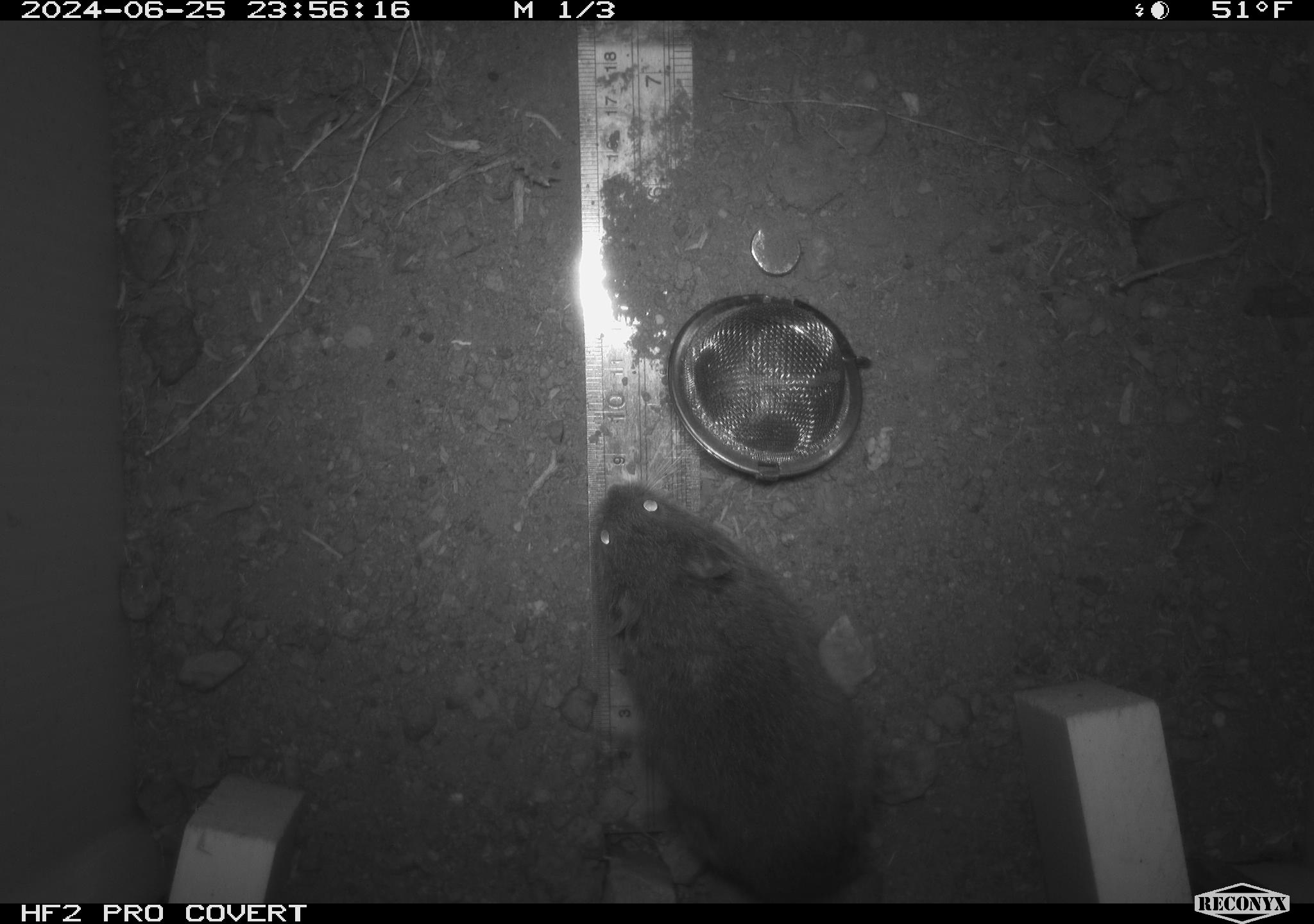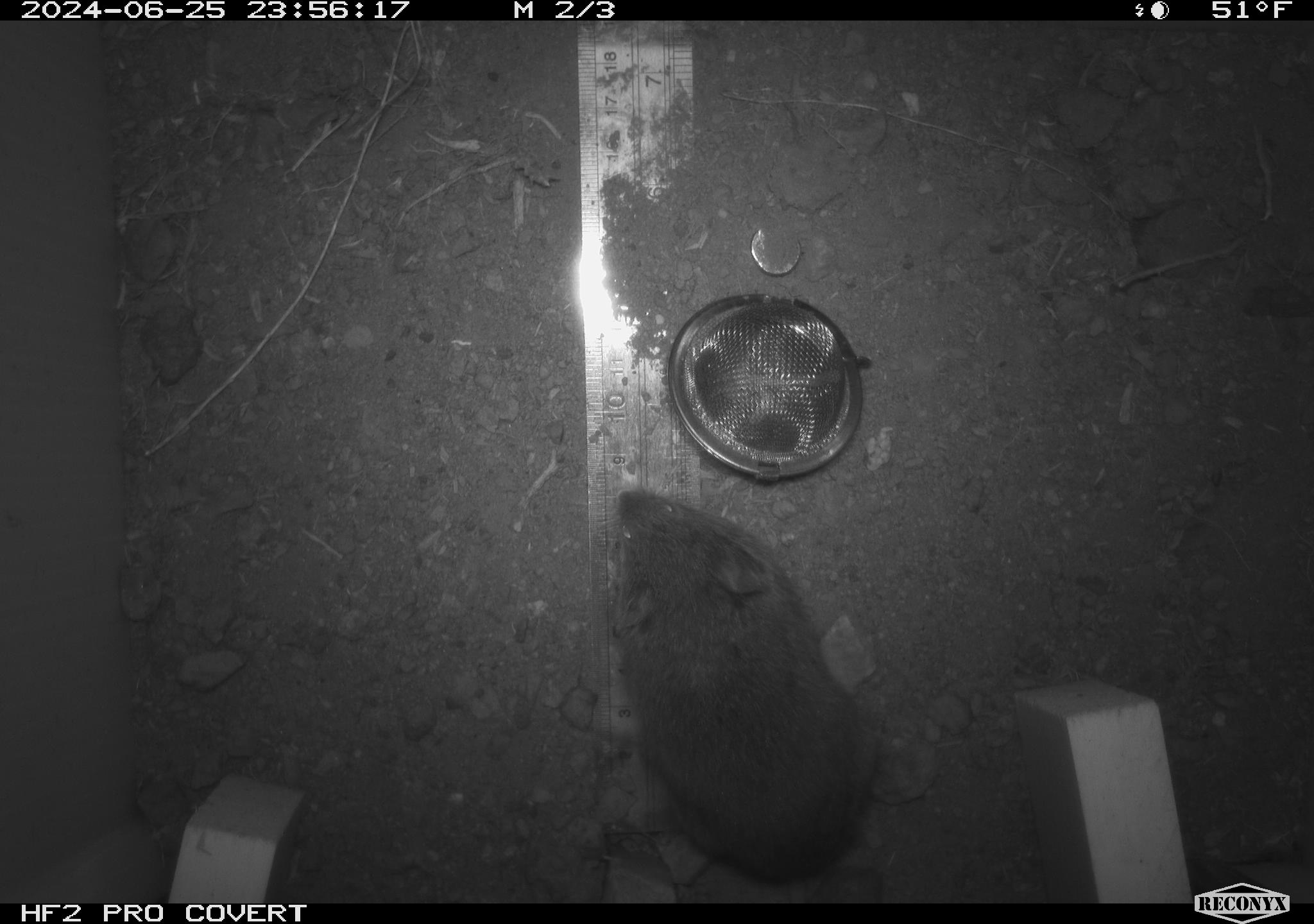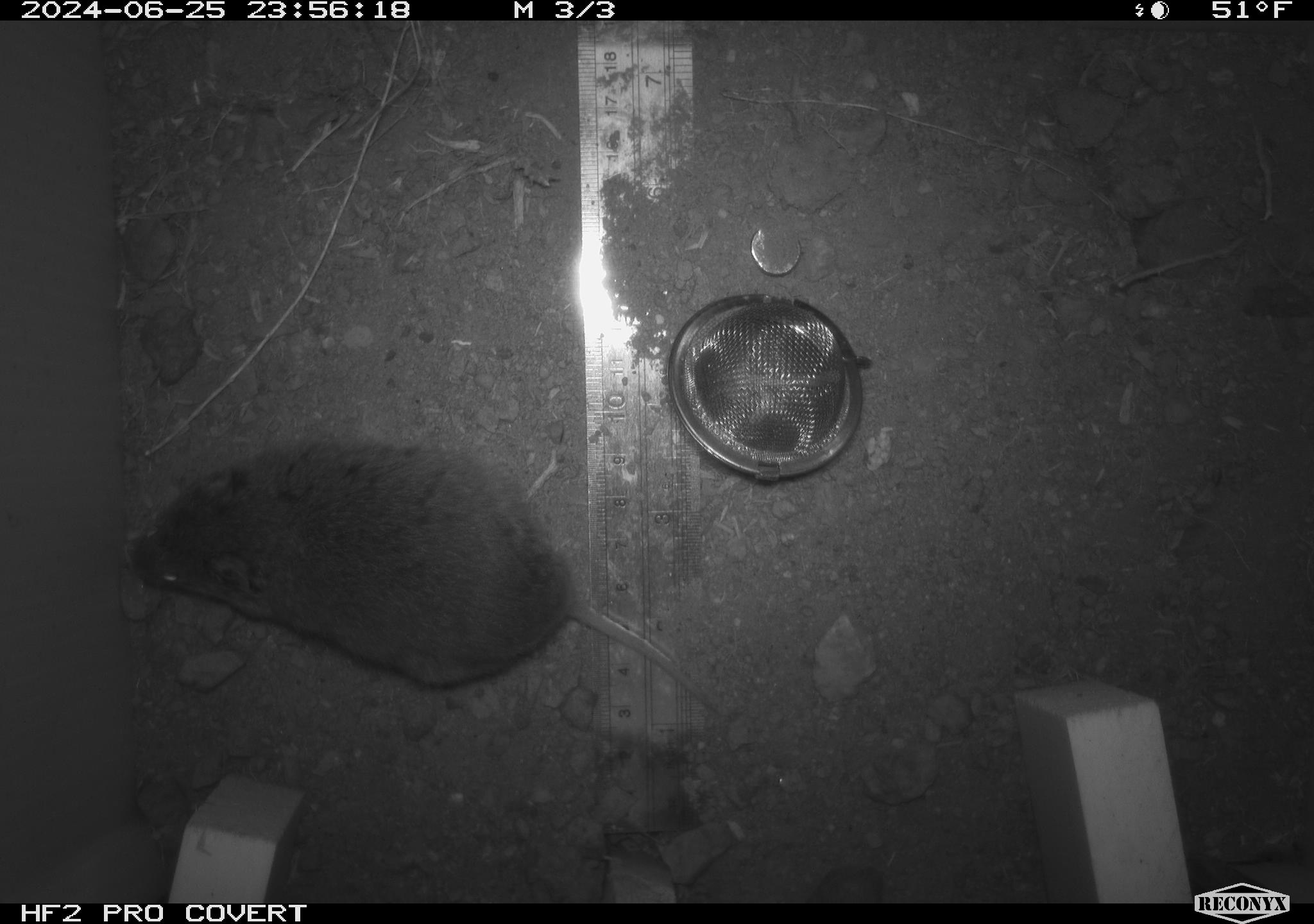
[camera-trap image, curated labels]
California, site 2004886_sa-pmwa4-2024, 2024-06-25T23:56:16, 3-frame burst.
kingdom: Animalia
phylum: Chordata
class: Mammalia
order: Rodentia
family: Cricetidae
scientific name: Arvicolinae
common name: voles, lemmings, and muskrats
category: arvicolinae subfamily